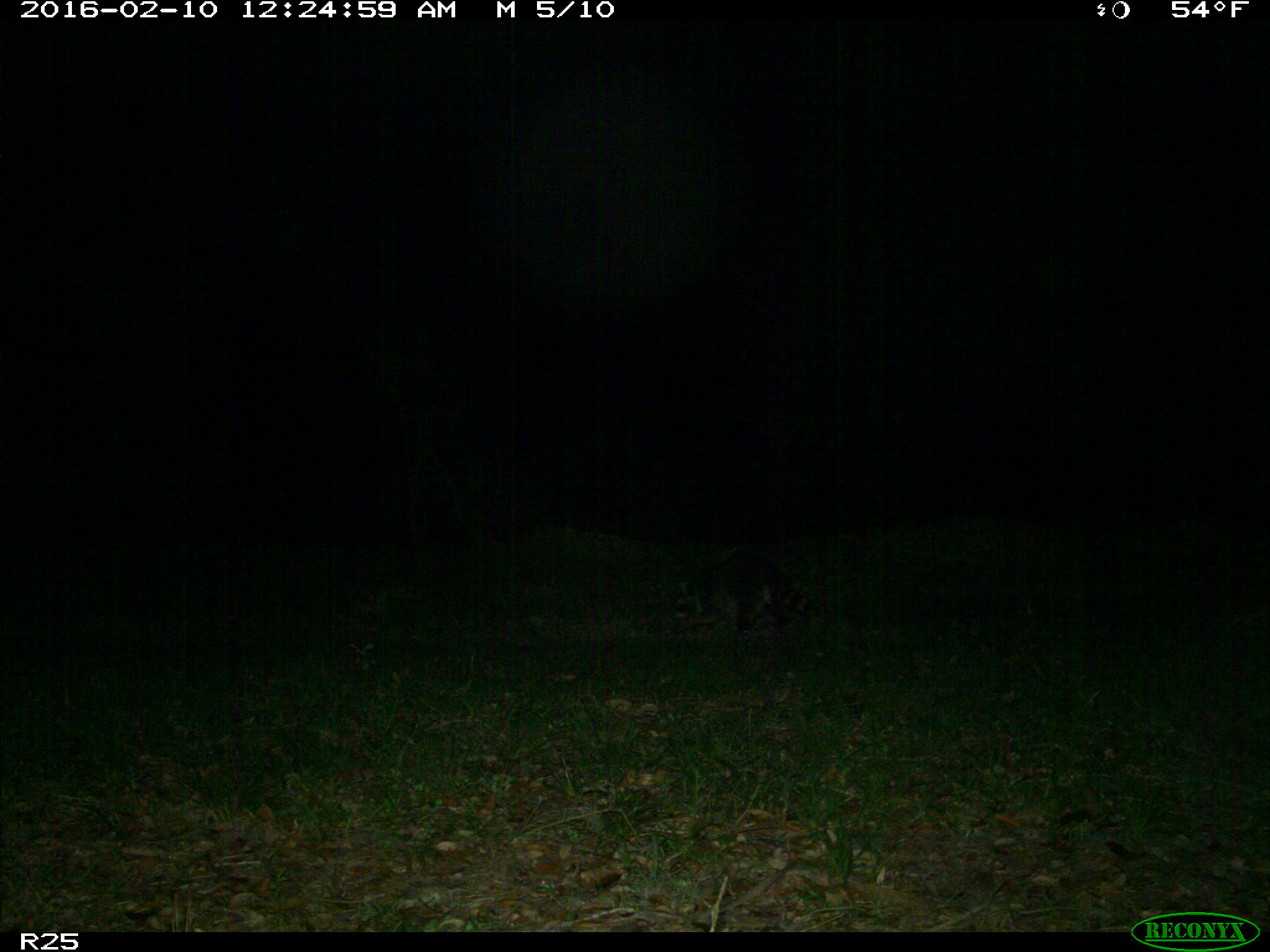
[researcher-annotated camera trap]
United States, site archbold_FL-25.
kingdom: Animalia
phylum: Chordata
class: Mammalia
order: Carnivora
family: Procyonidae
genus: Procyon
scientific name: Procyon lotor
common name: common raccoon